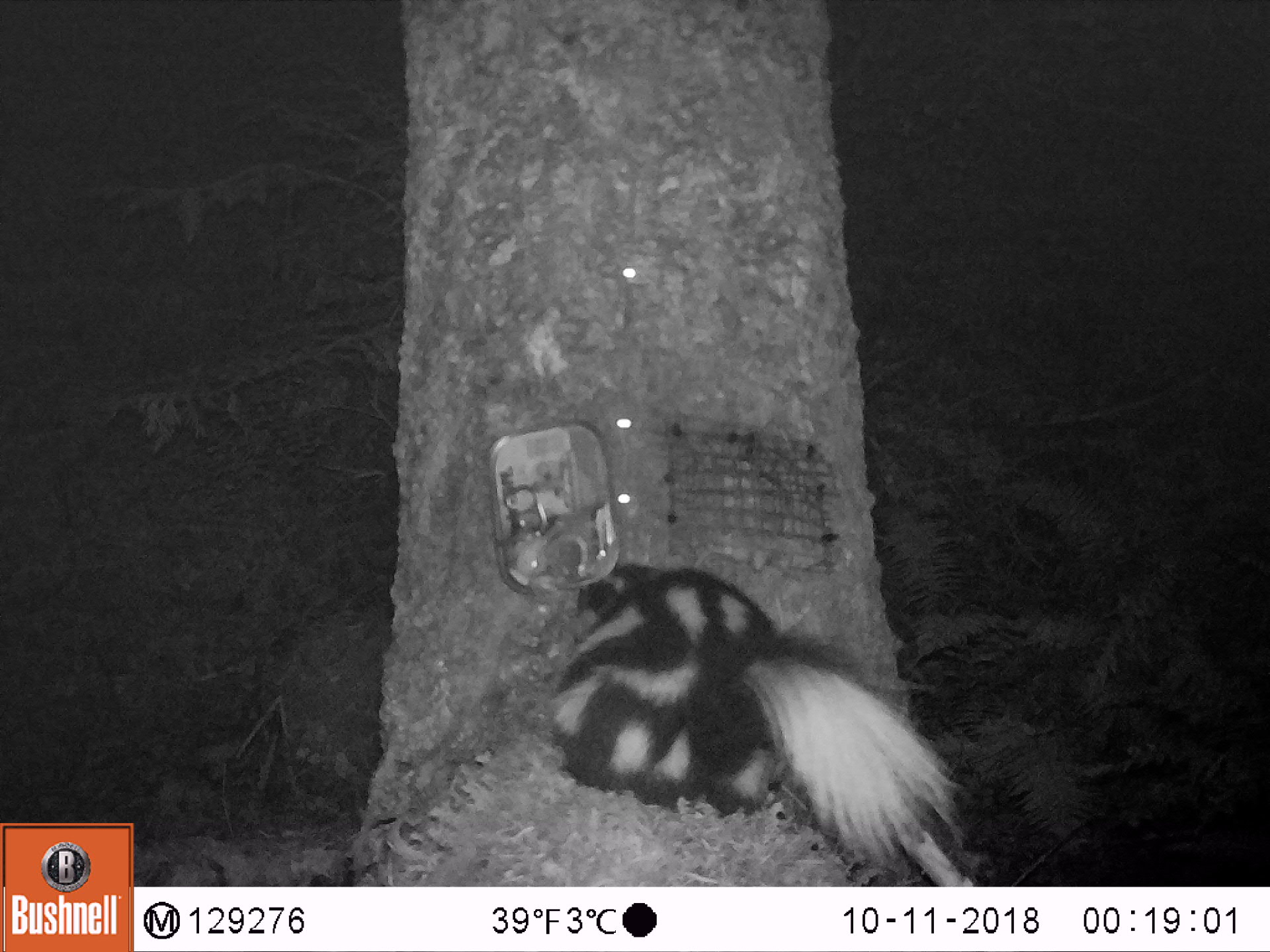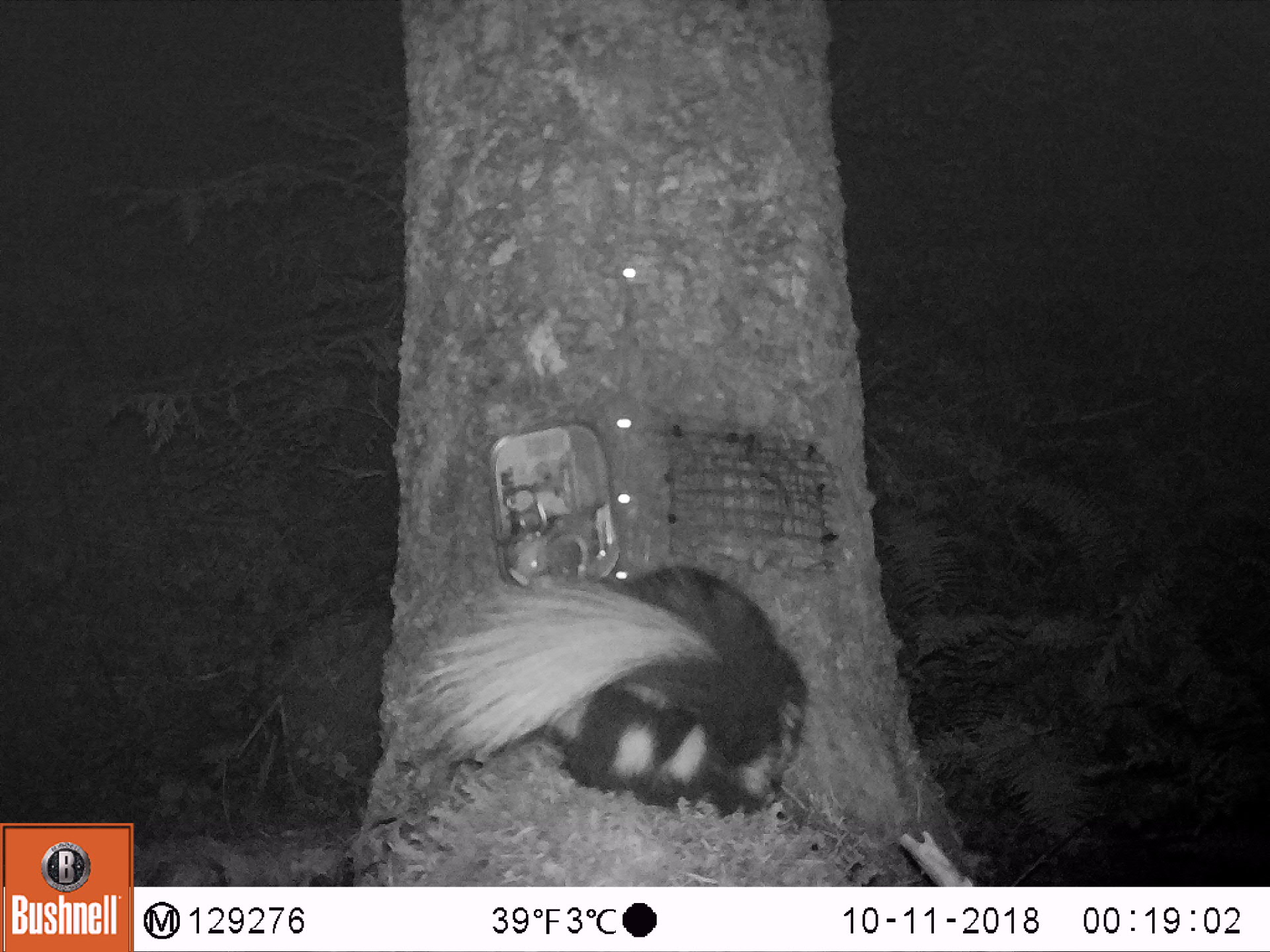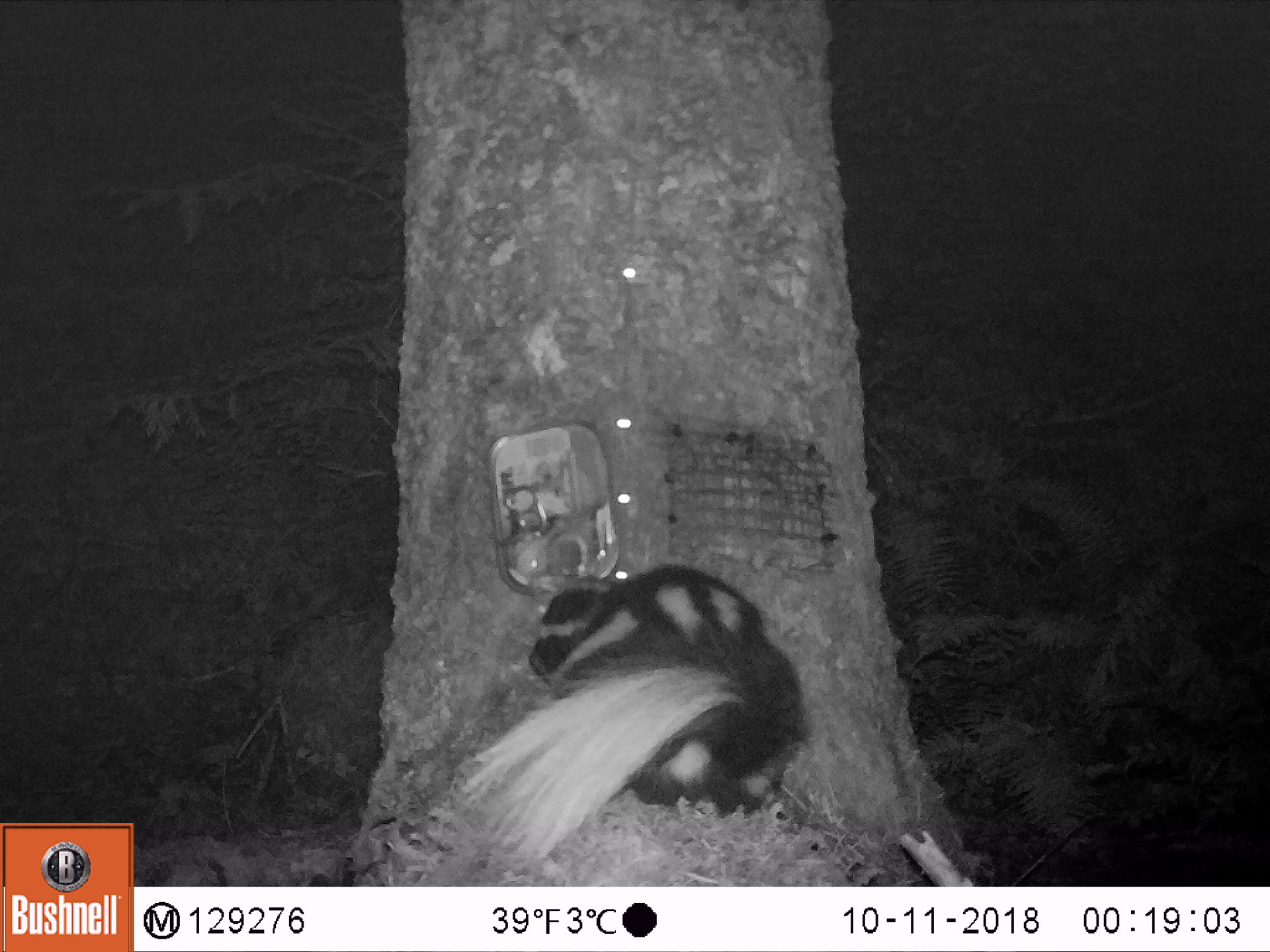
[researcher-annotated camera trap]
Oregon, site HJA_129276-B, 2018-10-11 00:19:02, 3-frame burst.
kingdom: Animalia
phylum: Chordata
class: Mammalia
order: Carnivora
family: Mephitidae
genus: Spilogale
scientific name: Spilogale gracilis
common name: western spotted skunk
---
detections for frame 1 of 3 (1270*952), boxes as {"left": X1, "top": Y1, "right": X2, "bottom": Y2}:
western spotted skunk: {"left": 536, "top": 540, "right": 970, "bottom": 873}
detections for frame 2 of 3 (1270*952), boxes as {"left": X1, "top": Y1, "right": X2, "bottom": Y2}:
western spotted skunk: {"left": 398, "top": 556, "right": 822, "bottom": 825}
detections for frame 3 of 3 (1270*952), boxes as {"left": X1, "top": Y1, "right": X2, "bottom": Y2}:
western spotted skunk: {"left": 399, "top": 544, "right": 834, "bottom": 855}